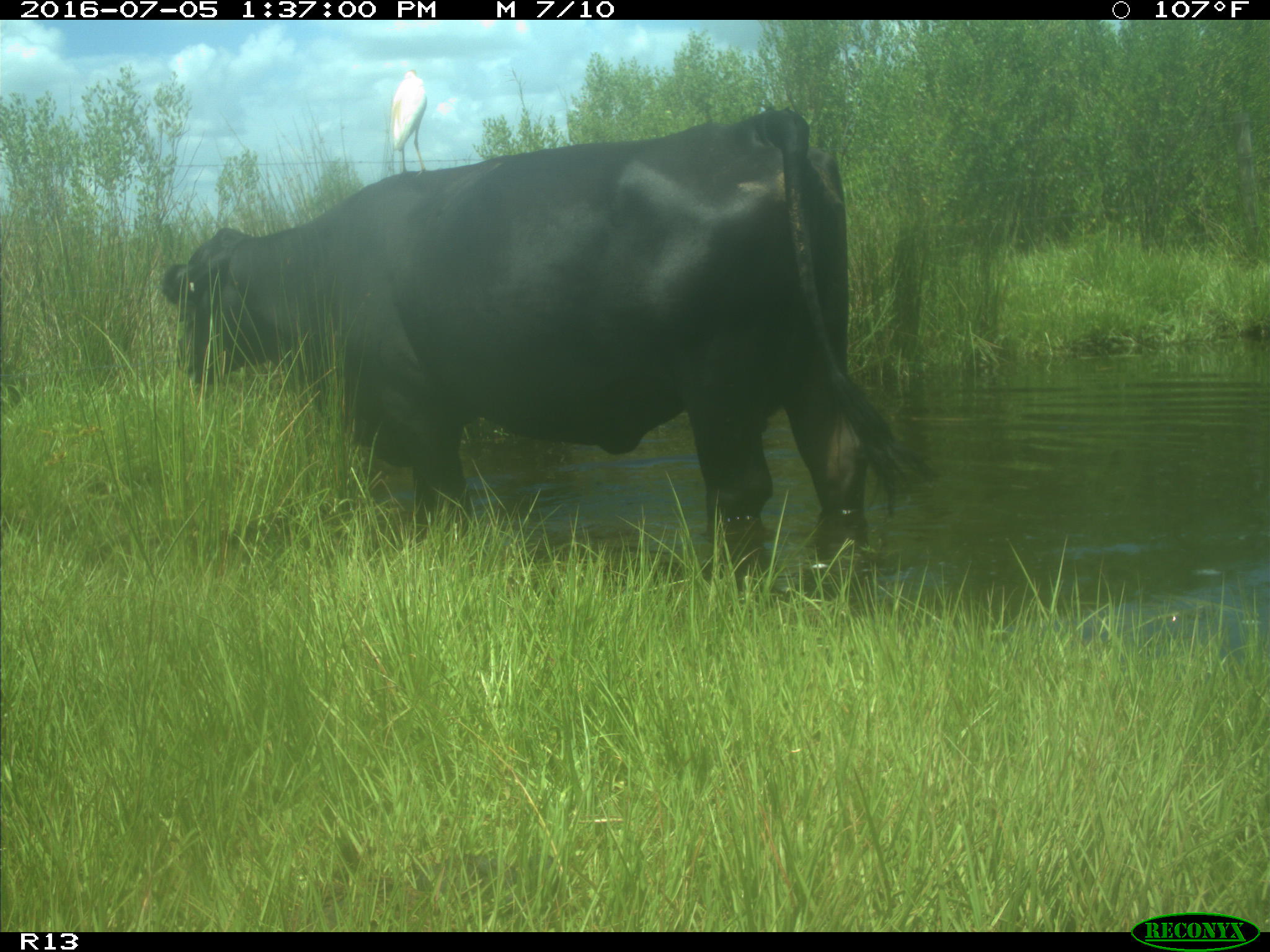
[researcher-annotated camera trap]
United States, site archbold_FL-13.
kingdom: Animalia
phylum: Chordata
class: Mammalia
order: Artiodactyla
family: Bovidae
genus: Bos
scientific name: Bos taurus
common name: domestic cow